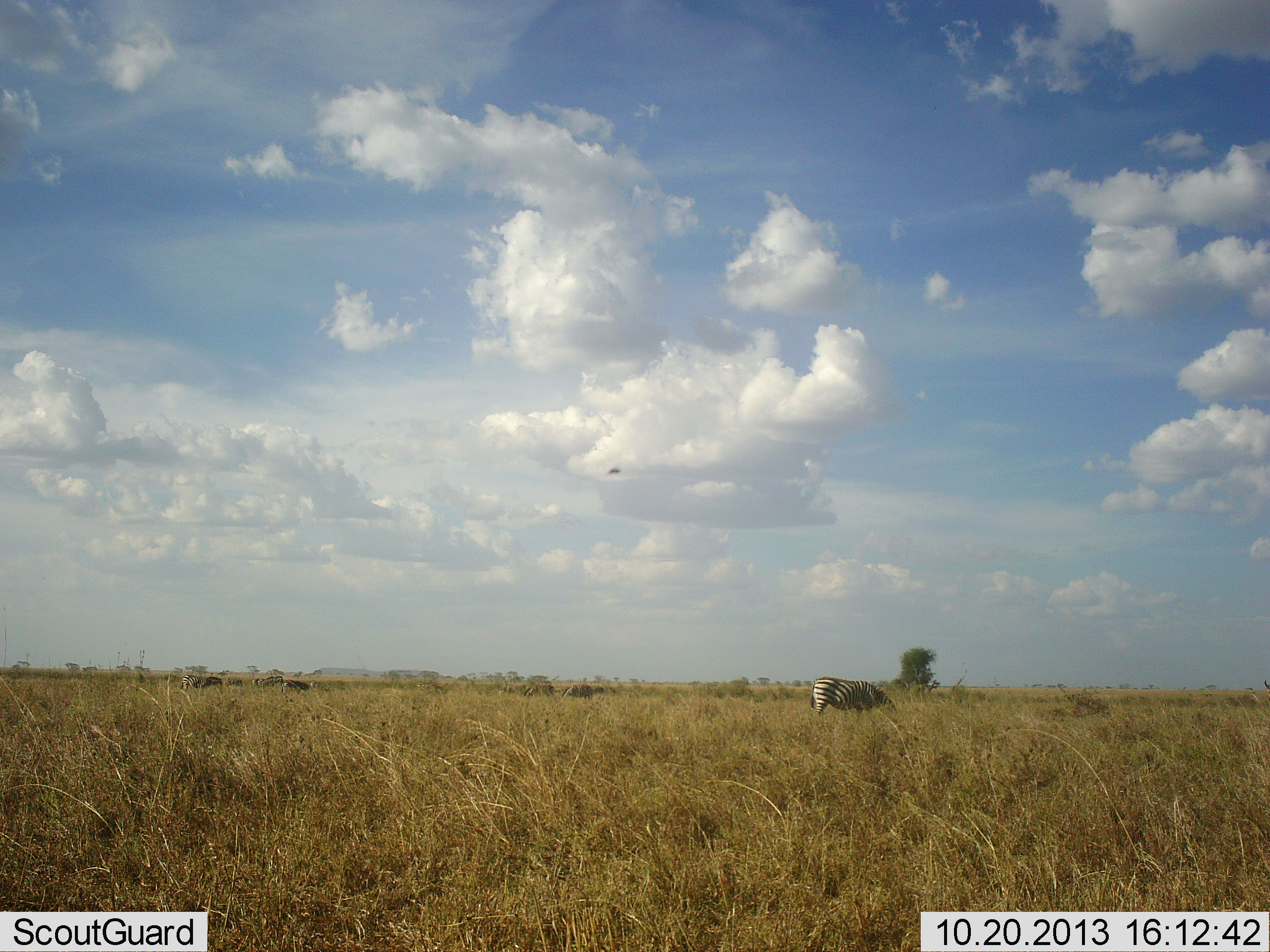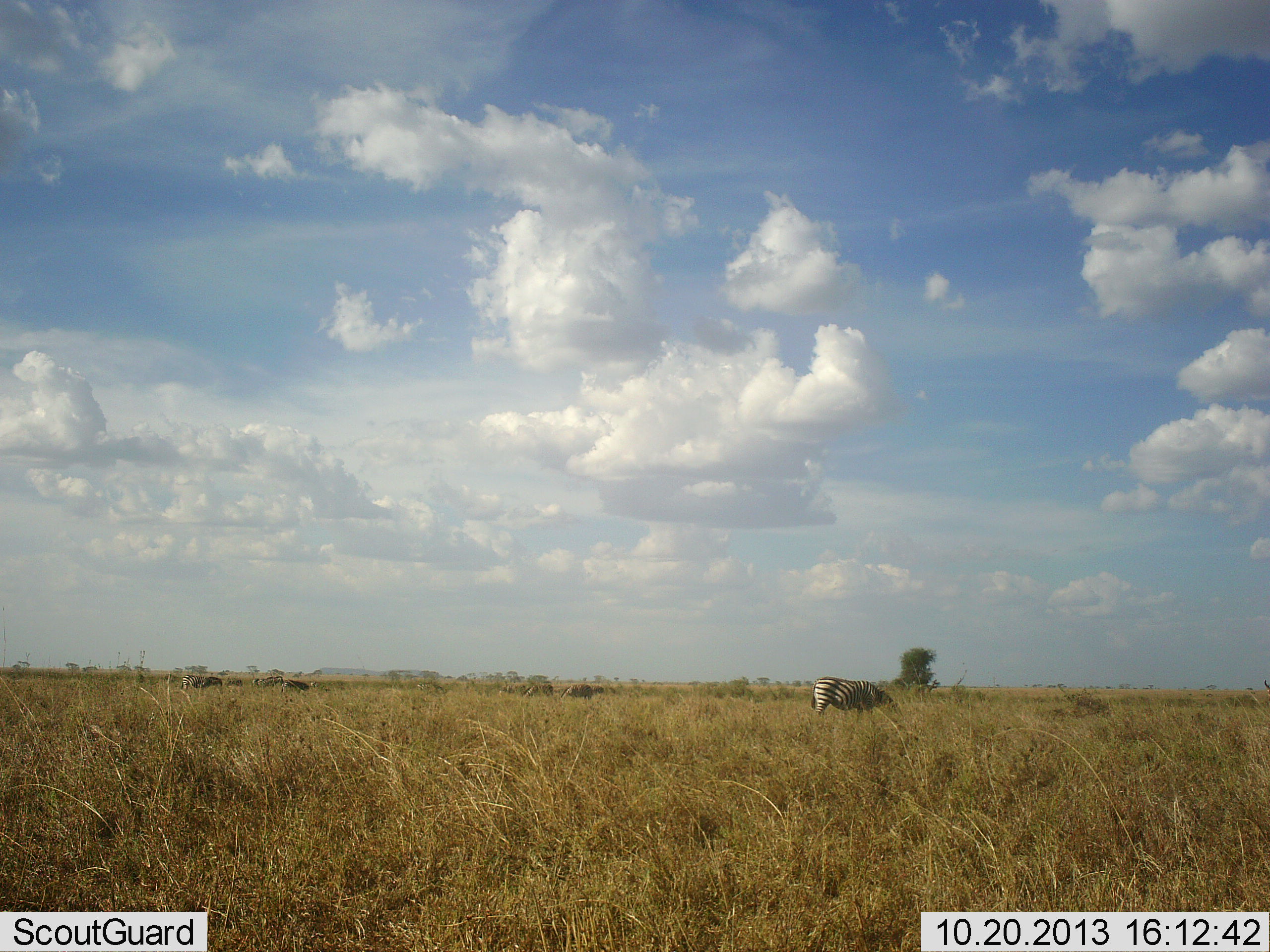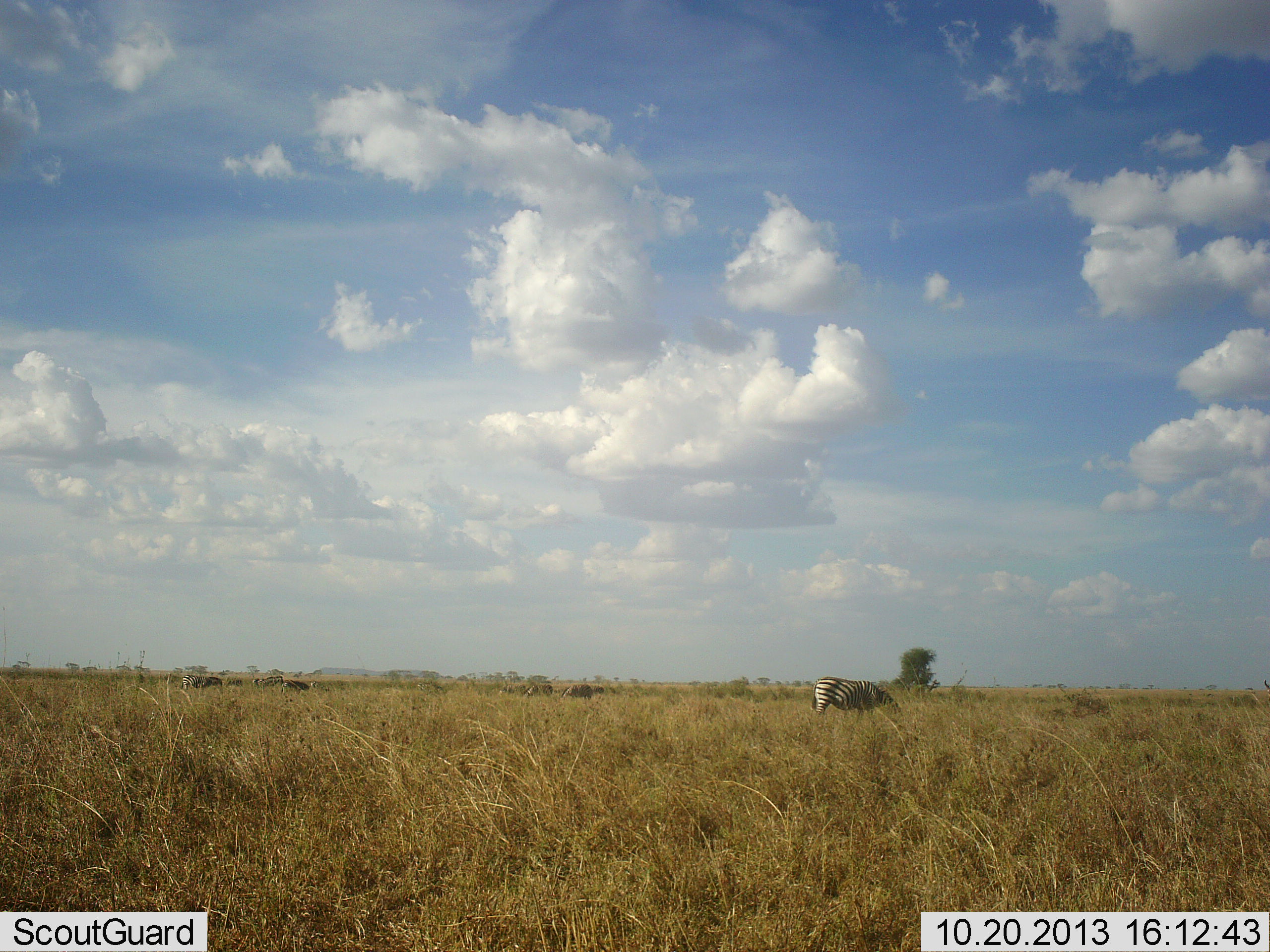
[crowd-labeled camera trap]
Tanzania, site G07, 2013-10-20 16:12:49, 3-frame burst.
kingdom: Animalia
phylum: Chordata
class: Mammalia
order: Perissodactyla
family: Equidae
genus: Equus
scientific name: Equus quagga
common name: plains zebra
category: zebra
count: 1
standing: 26%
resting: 0%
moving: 0%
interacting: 0%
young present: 0%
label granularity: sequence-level